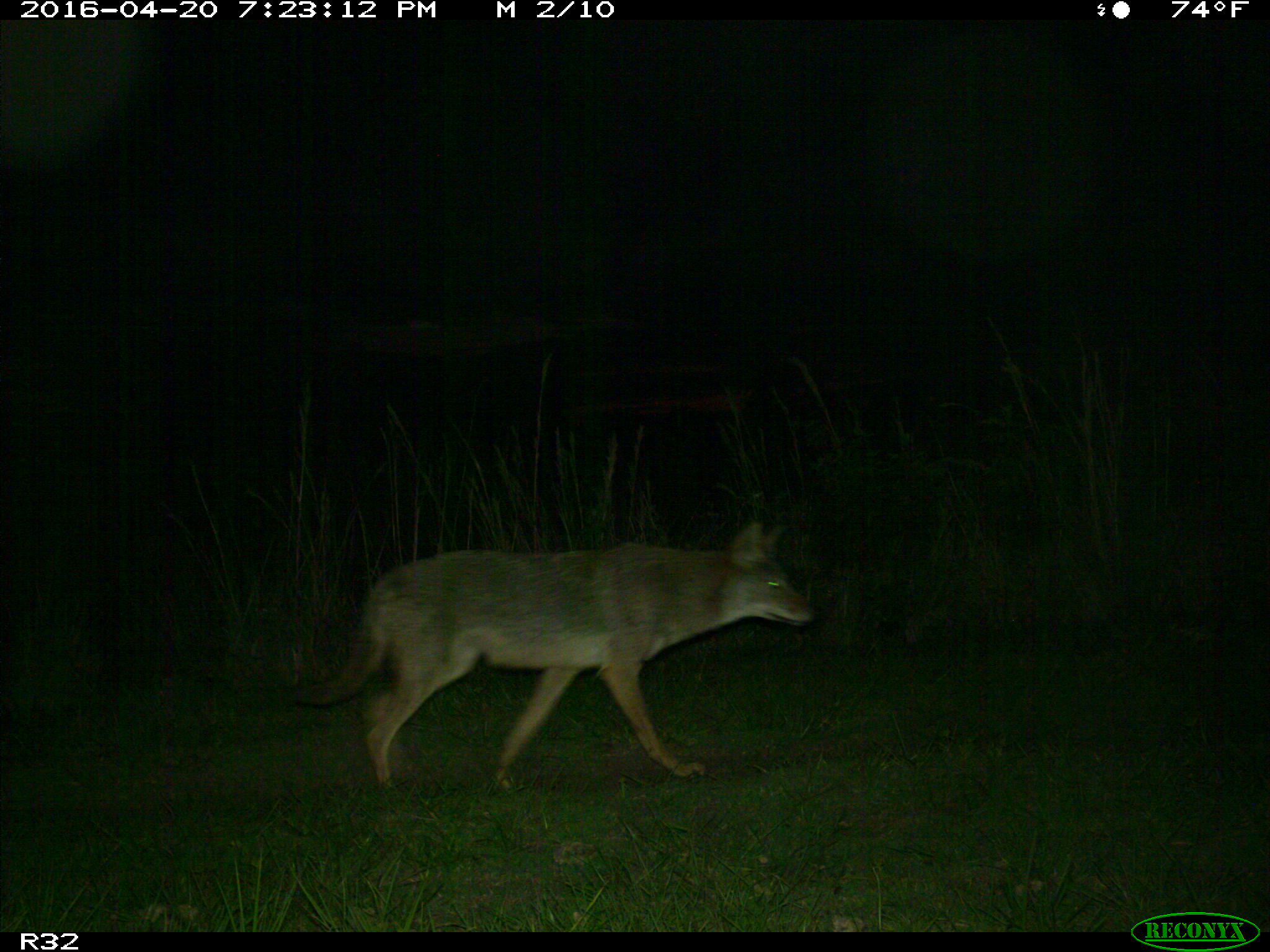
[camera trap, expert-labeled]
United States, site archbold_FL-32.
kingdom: Animalia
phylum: Chordata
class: Mammalia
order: Carnivora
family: Canidae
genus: Canis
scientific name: Canis latrans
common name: coyote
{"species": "Canis latrans (coyote)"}